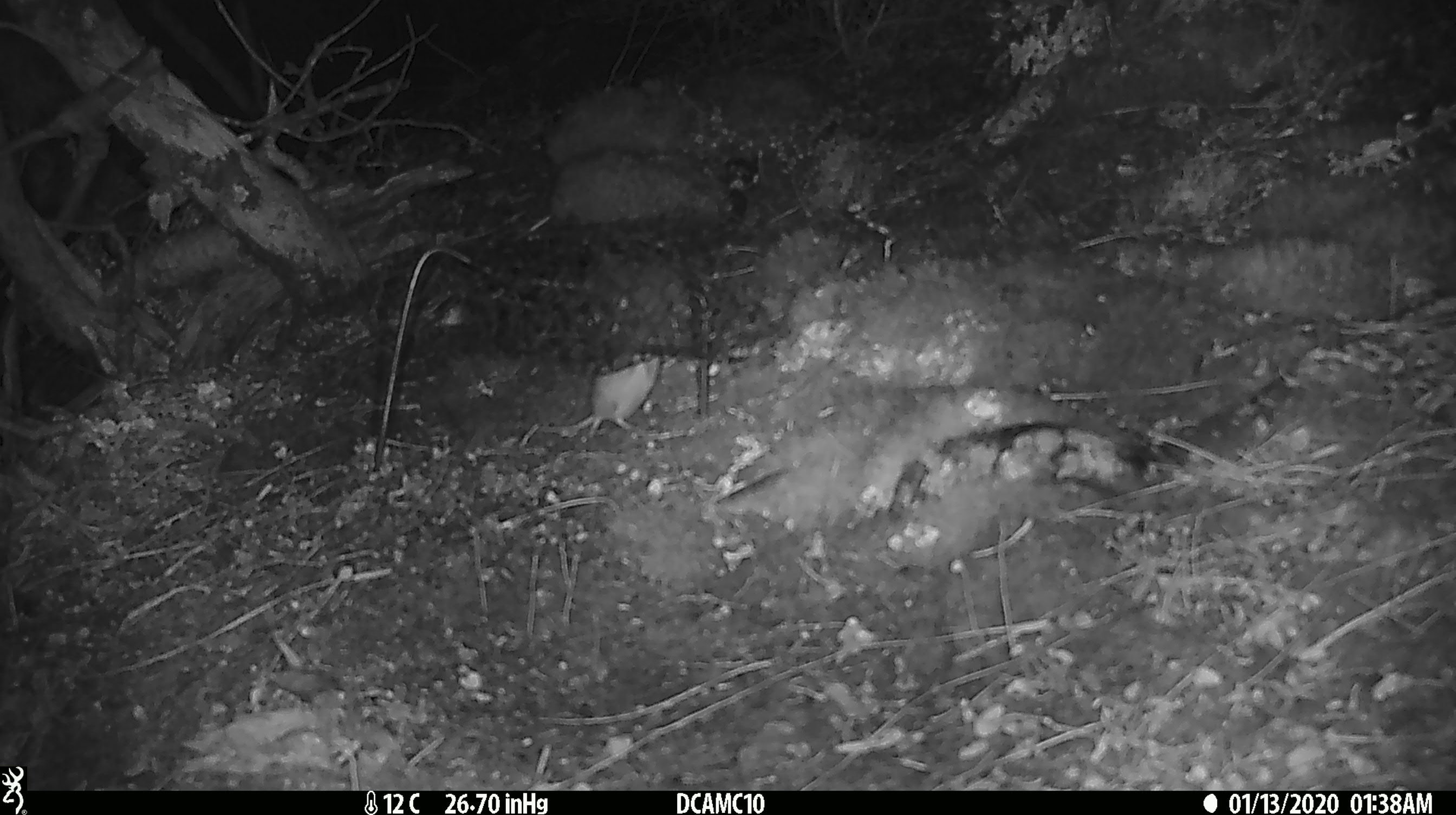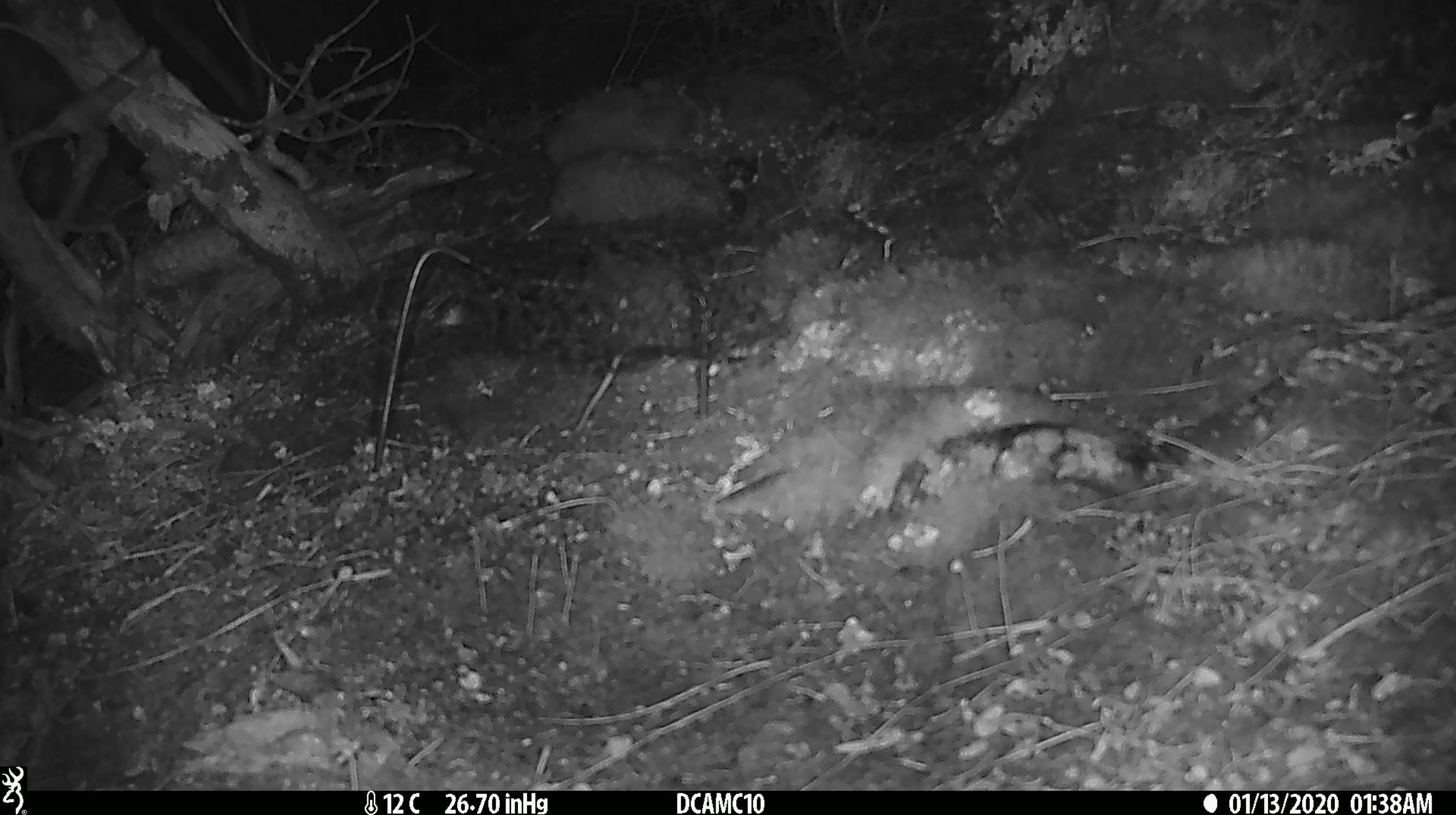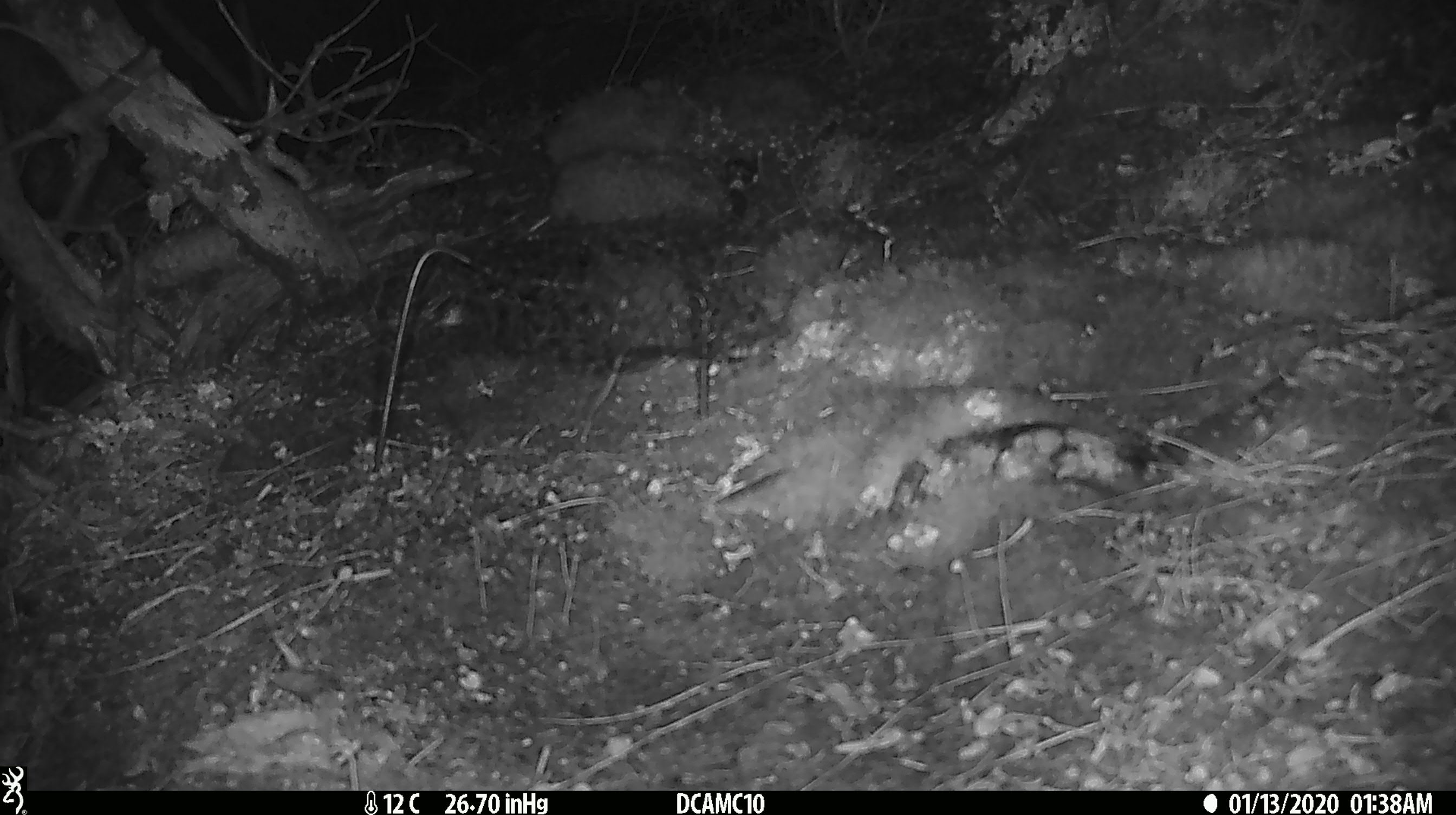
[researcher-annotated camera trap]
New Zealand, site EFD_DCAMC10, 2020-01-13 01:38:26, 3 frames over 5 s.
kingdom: Animalia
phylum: Chordata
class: Mammalia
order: Rodentia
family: Muridae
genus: Mus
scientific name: Mus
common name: mouse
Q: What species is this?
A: Mouse (Mus).